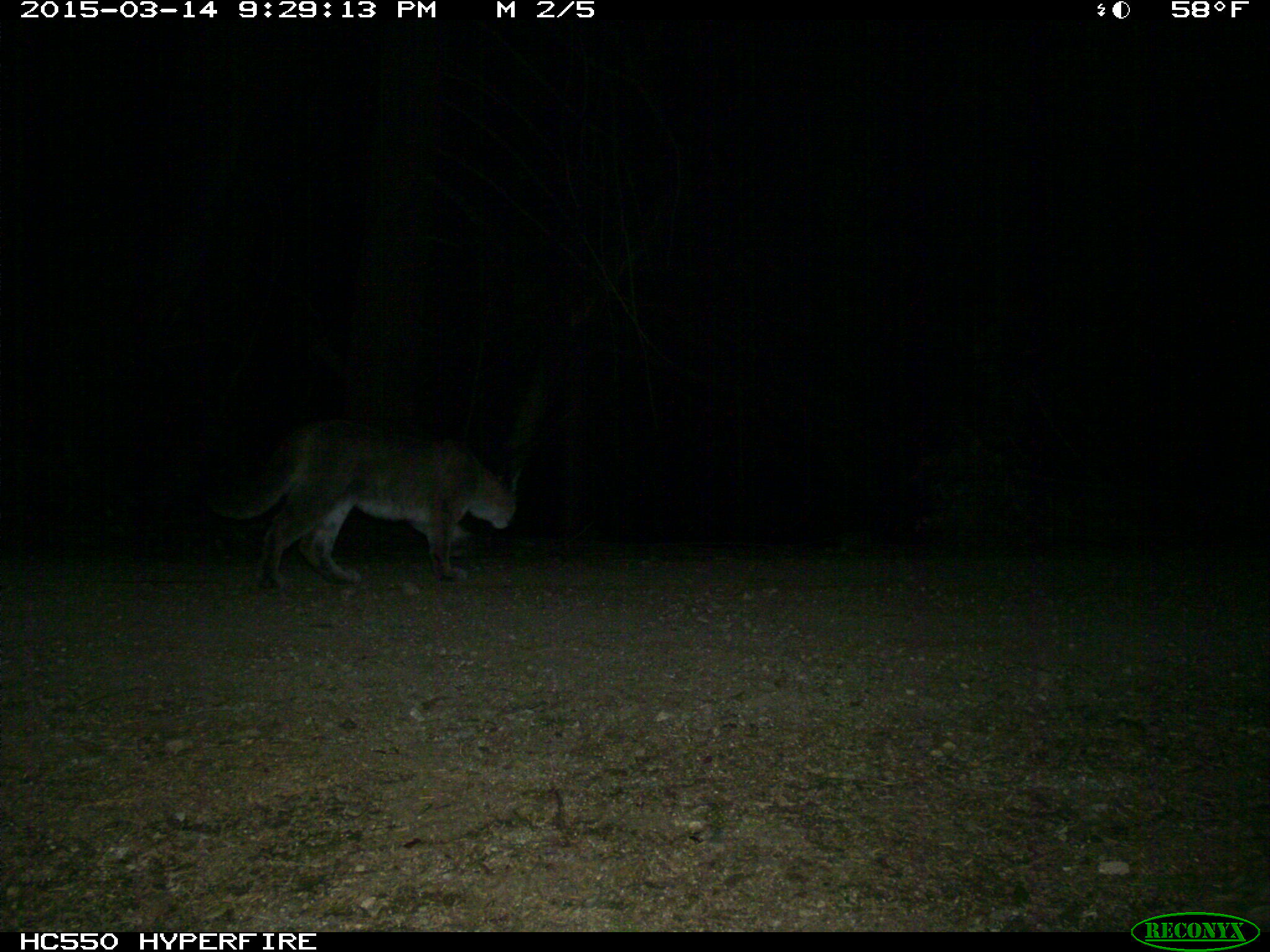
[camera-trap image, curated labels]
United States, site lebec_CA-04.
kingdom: Animalia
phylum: Chordata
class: Mammalia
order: Carnivora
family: Felidae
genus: Puma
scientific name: Puma concolor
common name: mountain lion